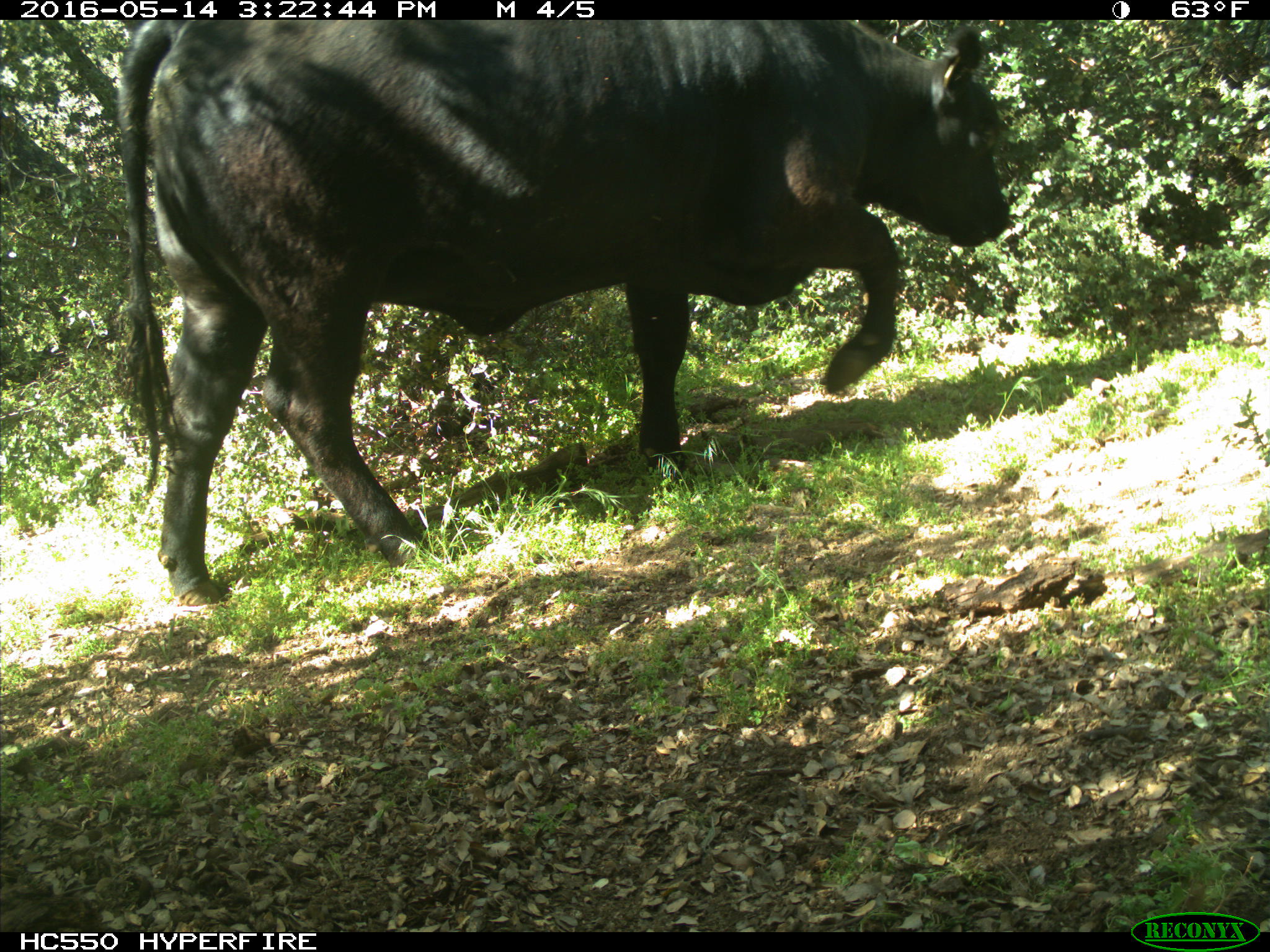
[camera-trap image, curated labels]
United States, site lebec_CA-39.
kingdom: Animalia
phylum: Chordata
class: Mammalia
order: Artiodactyla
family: Bovidae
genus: Bos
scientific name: Bos taurus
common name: domestic cow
Bos taurus (domestic cow).